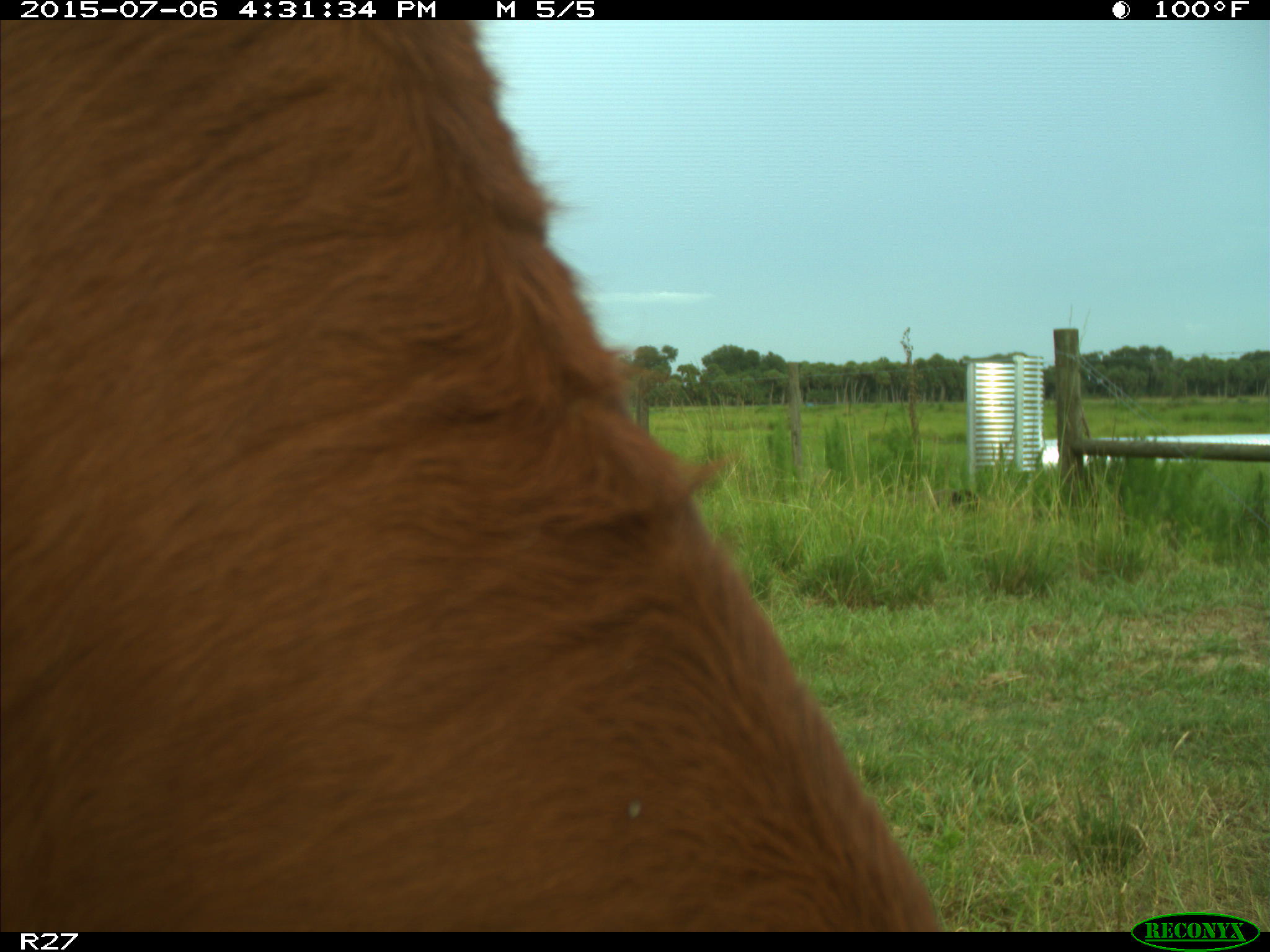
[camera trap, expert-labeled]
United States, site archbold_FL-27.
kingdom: Animalia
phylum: Chordata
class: Mammalia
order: Artiodactyla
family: Bovidae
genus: Bos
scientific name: Bos taurus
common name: domestic cow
Bos taurus (domestic cow).